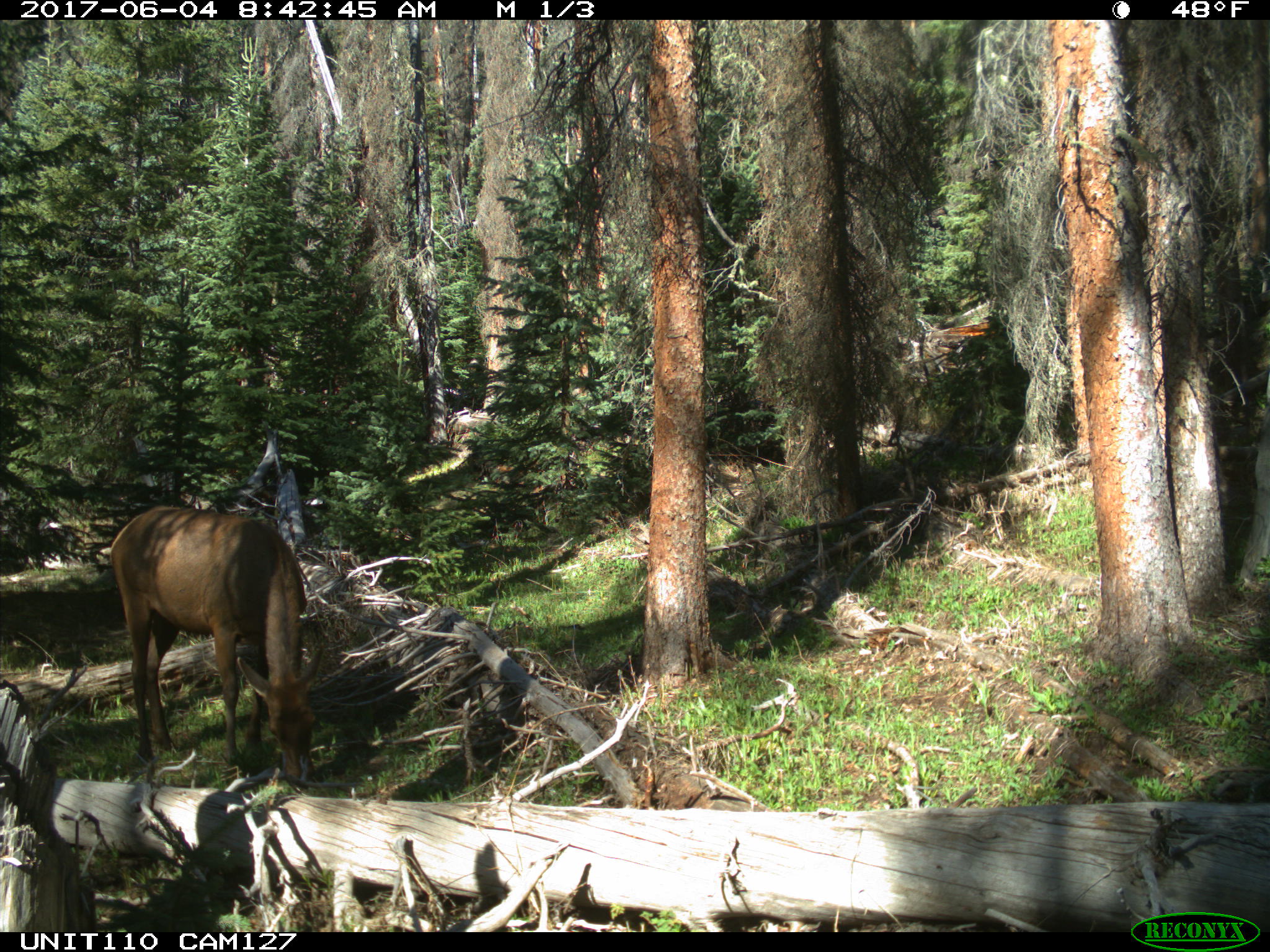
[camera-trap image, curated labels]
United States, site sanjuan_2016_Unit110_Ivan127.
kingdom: Animalia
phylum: Chordata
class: Mammalia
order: Artiodactyla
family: Cervidae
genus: Cervus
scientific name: Cervus elaphus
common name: red deer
Cervus elaphus (red deer).